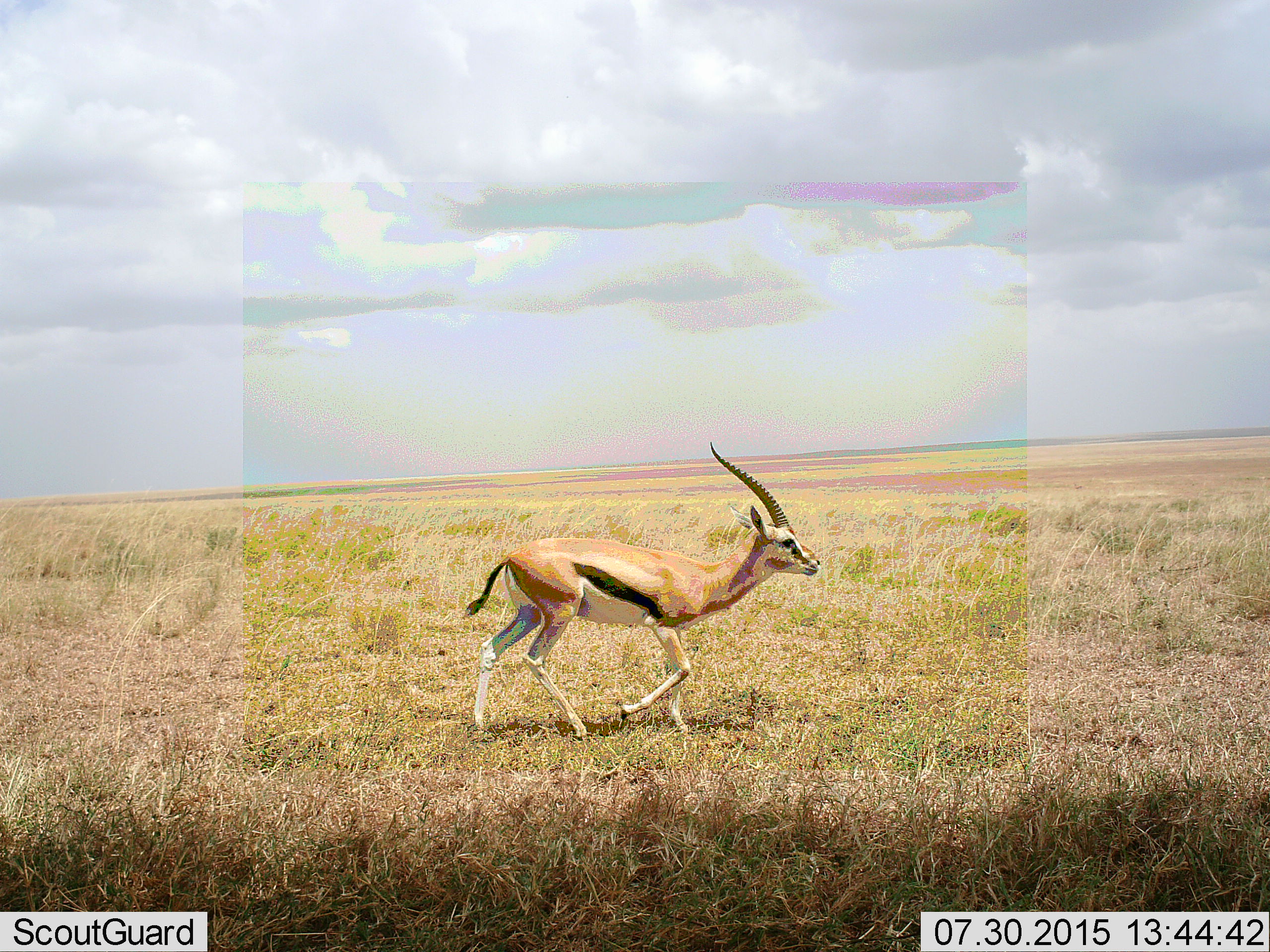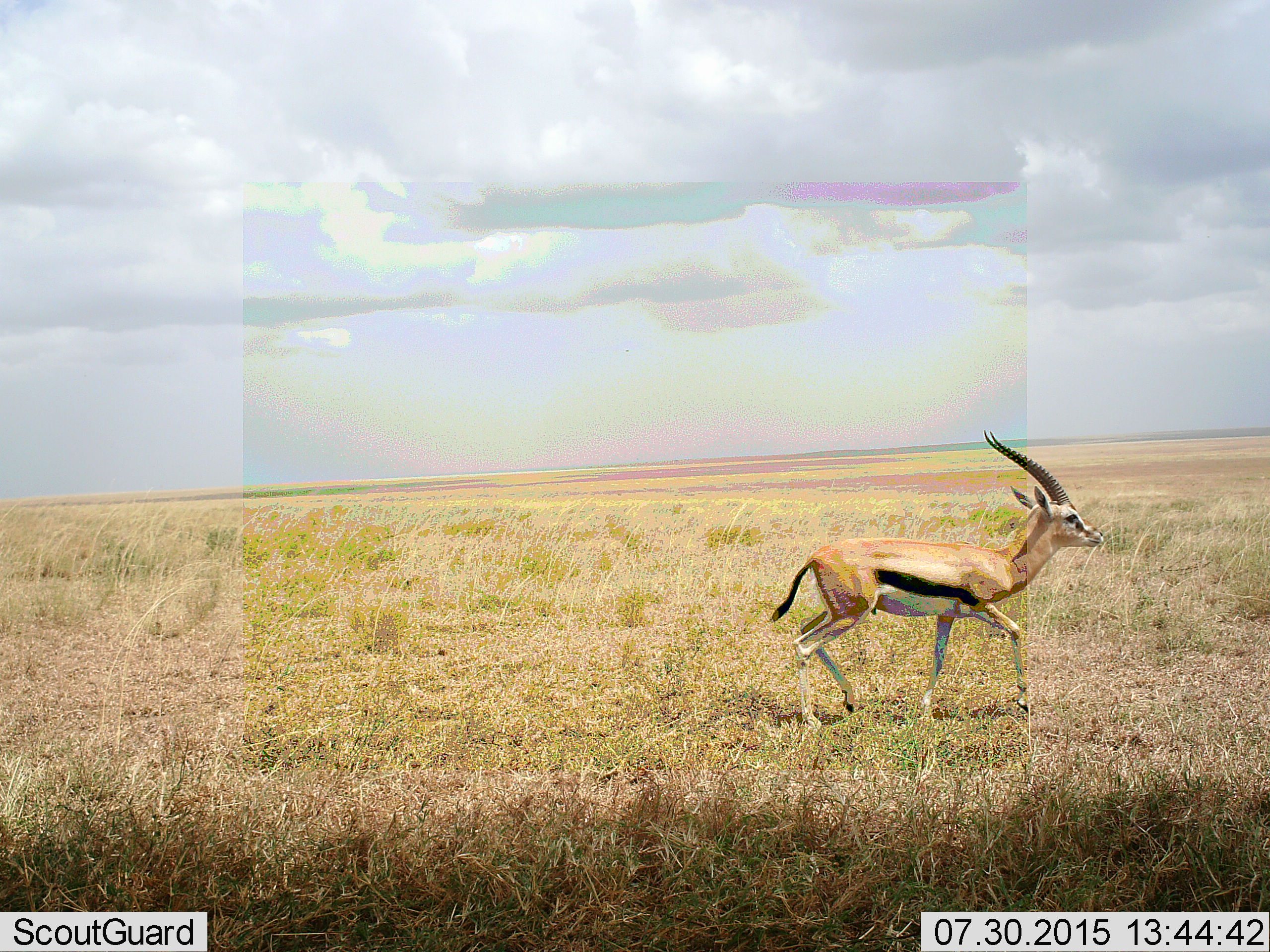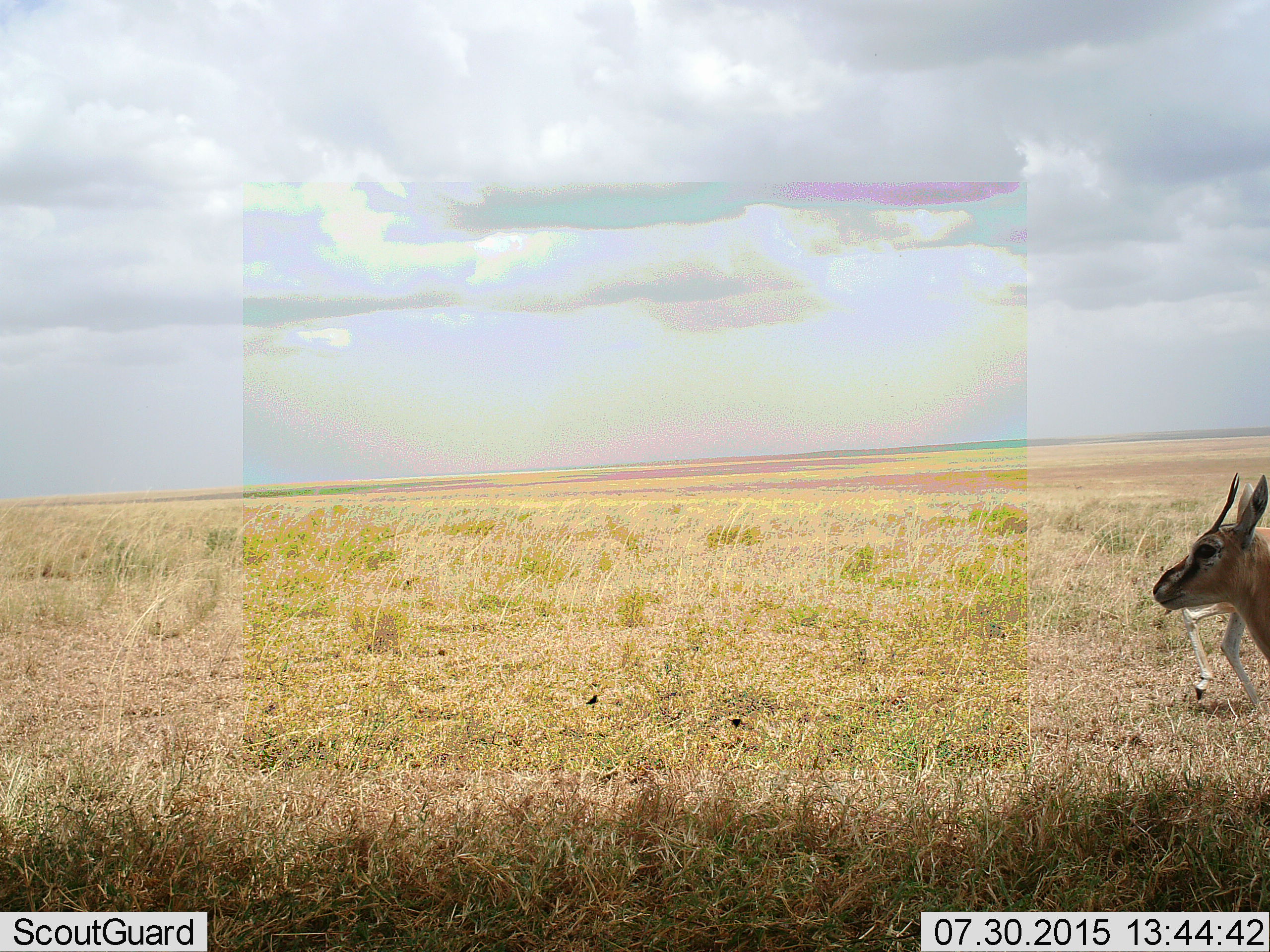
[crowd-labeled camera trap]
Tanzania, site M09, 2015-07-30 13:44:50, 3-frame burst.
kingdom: Animalia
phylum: Chordata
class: Mammalia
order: Artiodactyla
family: Bovidae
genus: Eudorcas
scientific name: Eudorcas thomsonii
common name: thomson's gazelle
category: gazellethomsons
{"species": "gazellethomsons (thomson's gazelle) (Eudorcas thomsonii)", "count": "2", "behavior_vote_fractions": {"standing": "29%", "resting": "0%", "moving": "100%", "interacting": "0%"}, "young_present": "0%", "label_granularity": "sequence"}